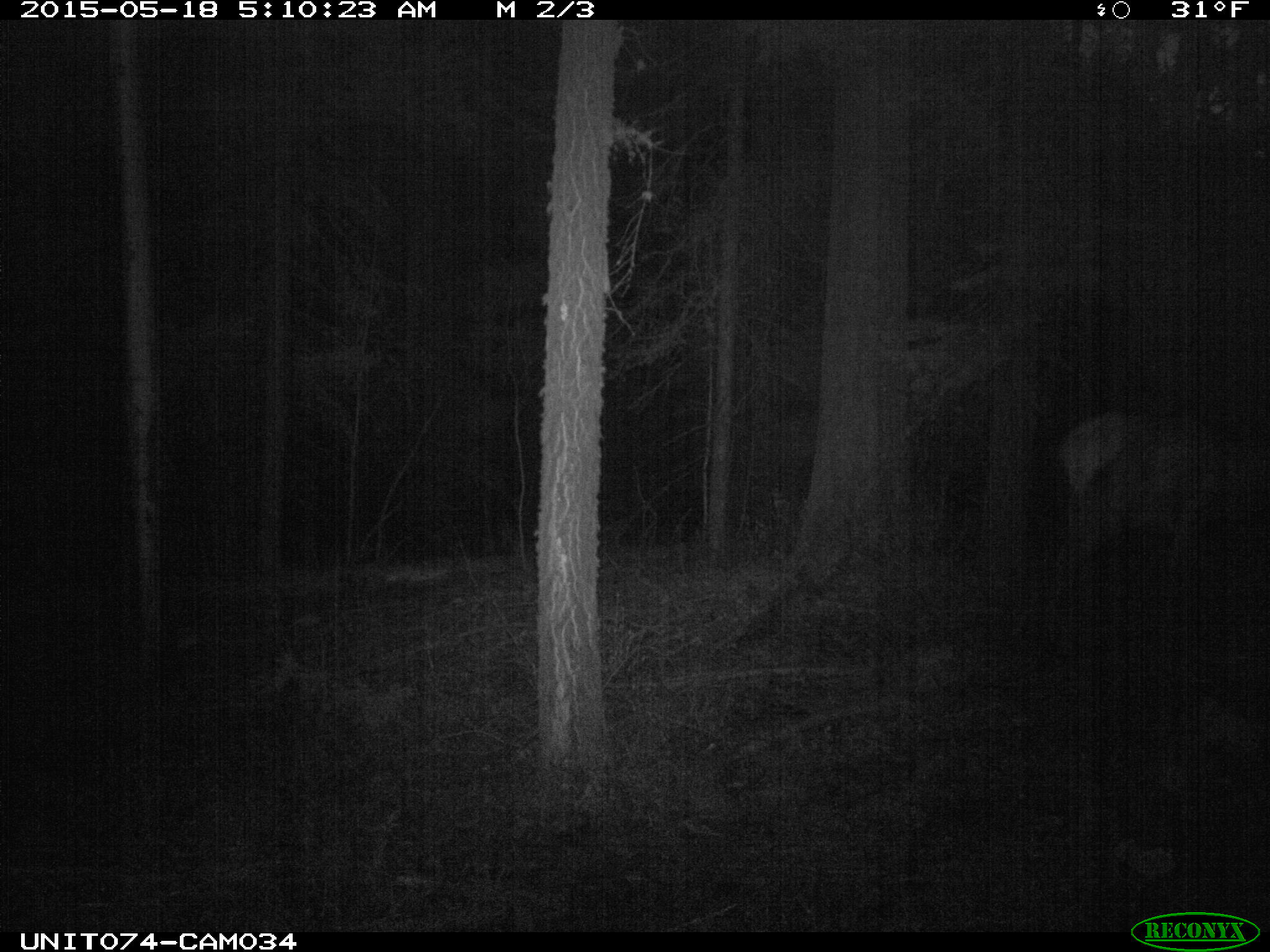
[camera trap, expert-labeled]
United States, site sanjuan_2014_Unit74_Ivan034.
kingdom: Animalia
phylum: Chordata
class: Mammalia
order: Artiodactyla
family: Cervidae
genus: Cervus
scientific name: Cervus elaphus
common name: red deer